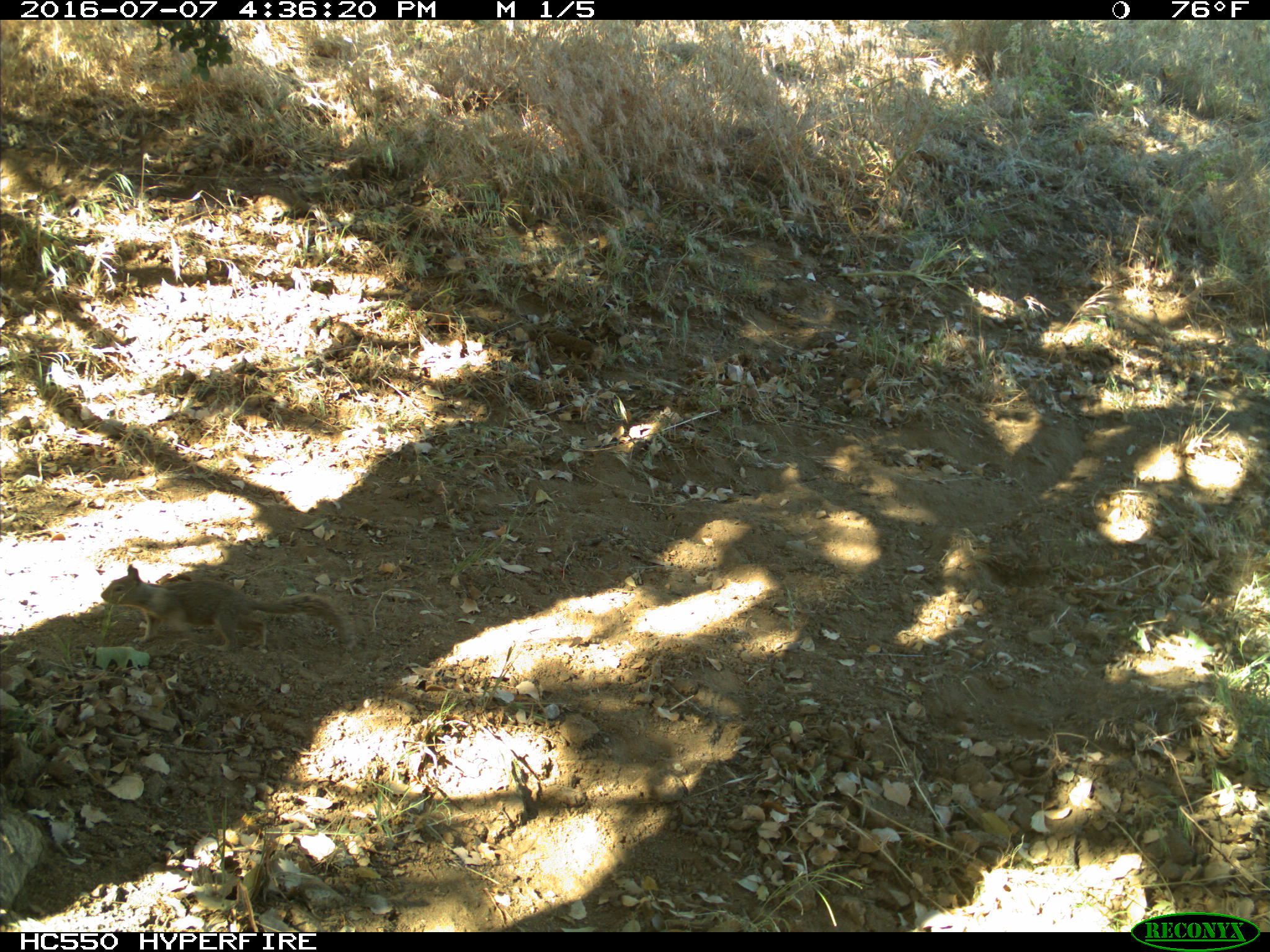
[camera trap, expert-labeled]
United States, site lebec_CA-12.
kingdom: Animalia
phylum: Chordata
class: Mammalia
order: Rodentia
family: Sciuridae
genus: Otospermophilus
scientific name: Otospermophilus beecheyi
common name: california ground squirrel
Otospermophilus beecheyi (california ground squirrel).